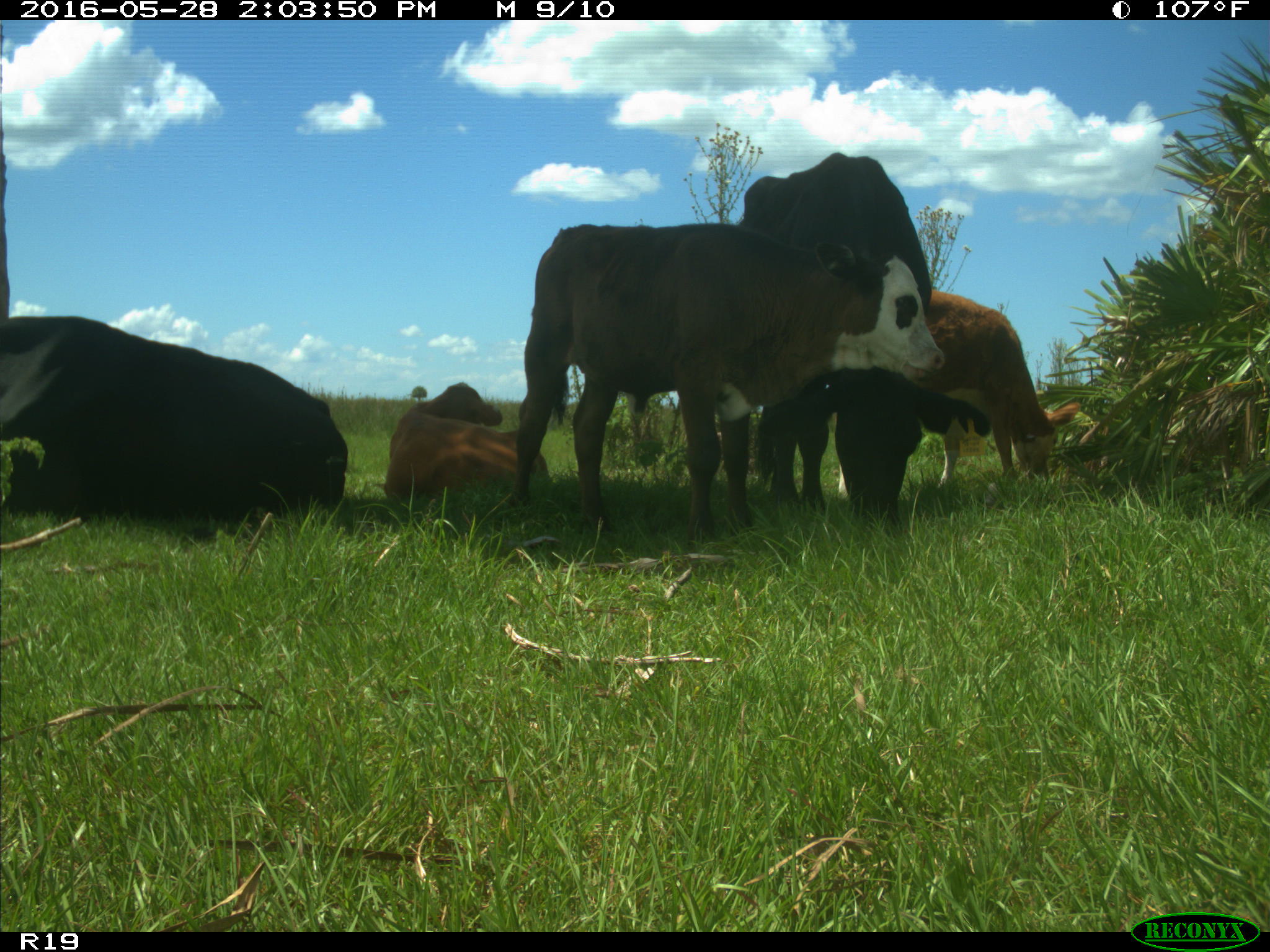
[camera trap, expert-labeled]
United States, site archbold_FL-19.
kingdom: Animalia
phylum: Chordata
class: Mammalia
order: Artiodactyla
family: Bovidae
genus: Bos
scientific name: Bos taurus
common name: domestic cow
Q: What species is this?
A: Bos taurus (domestic cow).